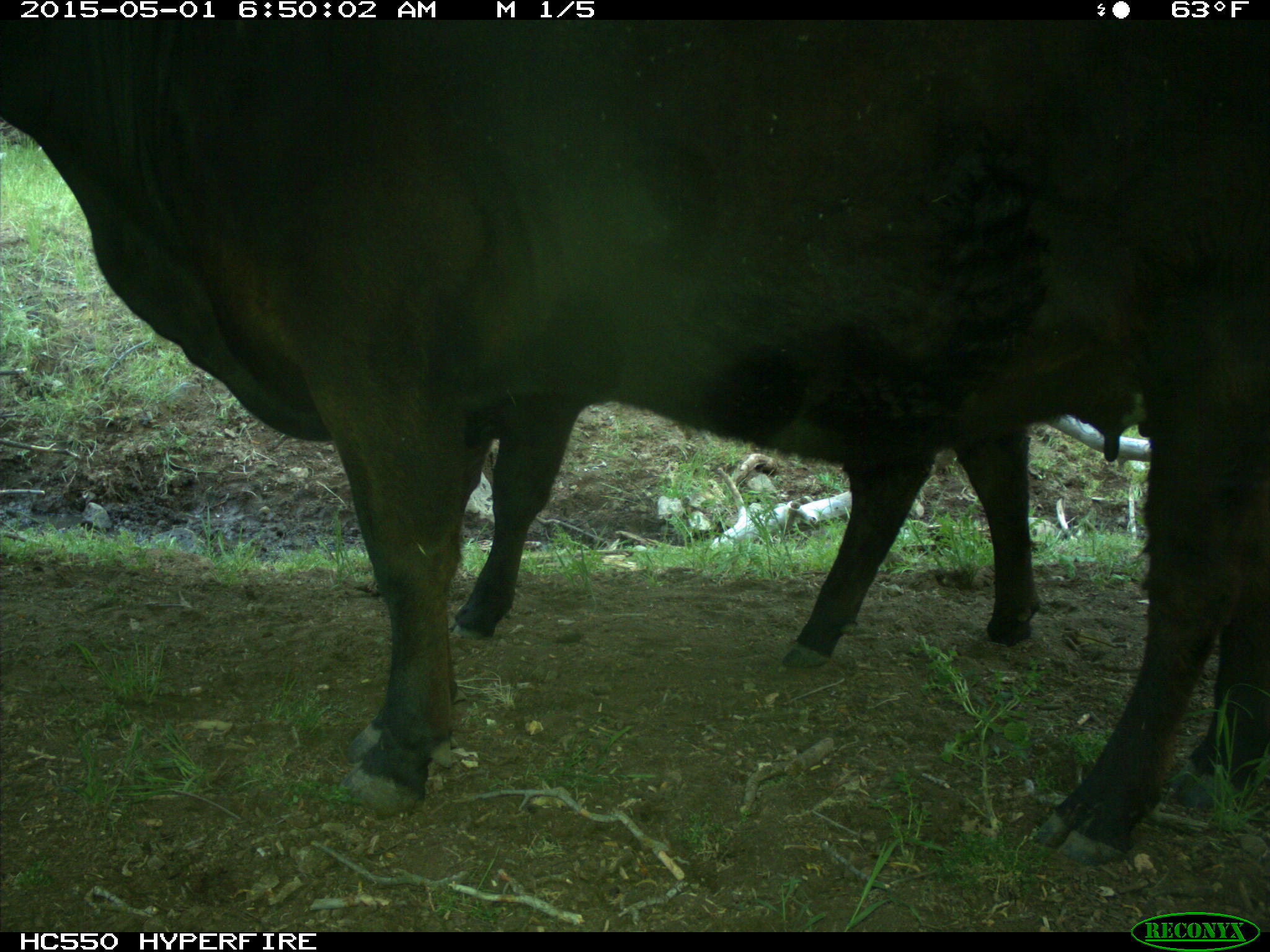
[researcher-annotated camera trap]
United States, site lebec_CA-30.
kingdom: Animalia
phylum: Chordata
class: Mammalia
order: Artiodactyla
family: Bovidae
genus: Bos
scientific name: Bos taurus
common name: domestic cow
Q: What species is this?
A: Bos taurus (domestic cow).